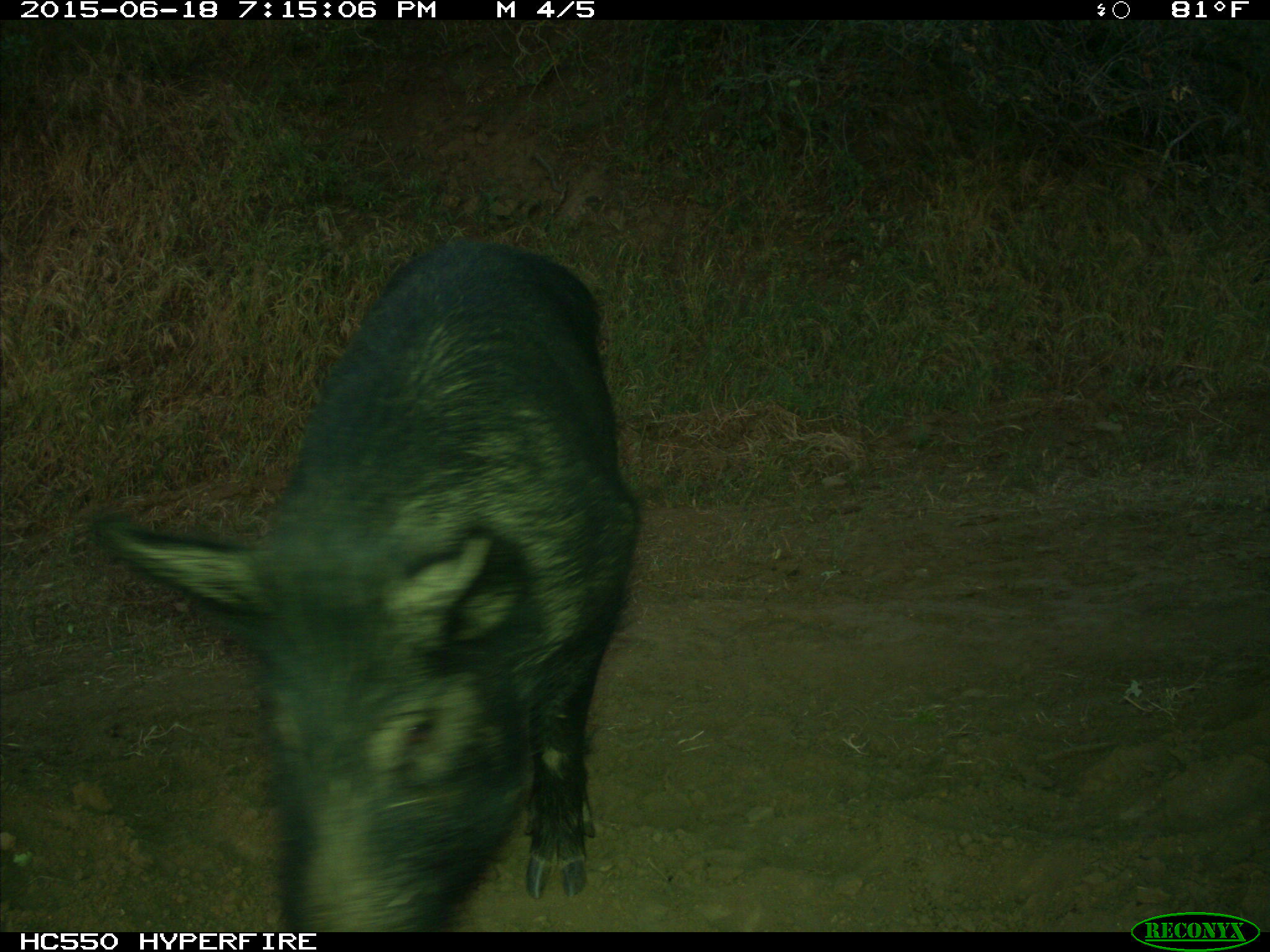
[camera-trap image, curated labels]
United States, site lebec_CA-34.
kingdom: Animalia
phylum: Chordata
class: Mammalia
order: Artiodactyla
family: Suidae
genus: Sus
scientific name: Sus scrofa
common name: wild boar